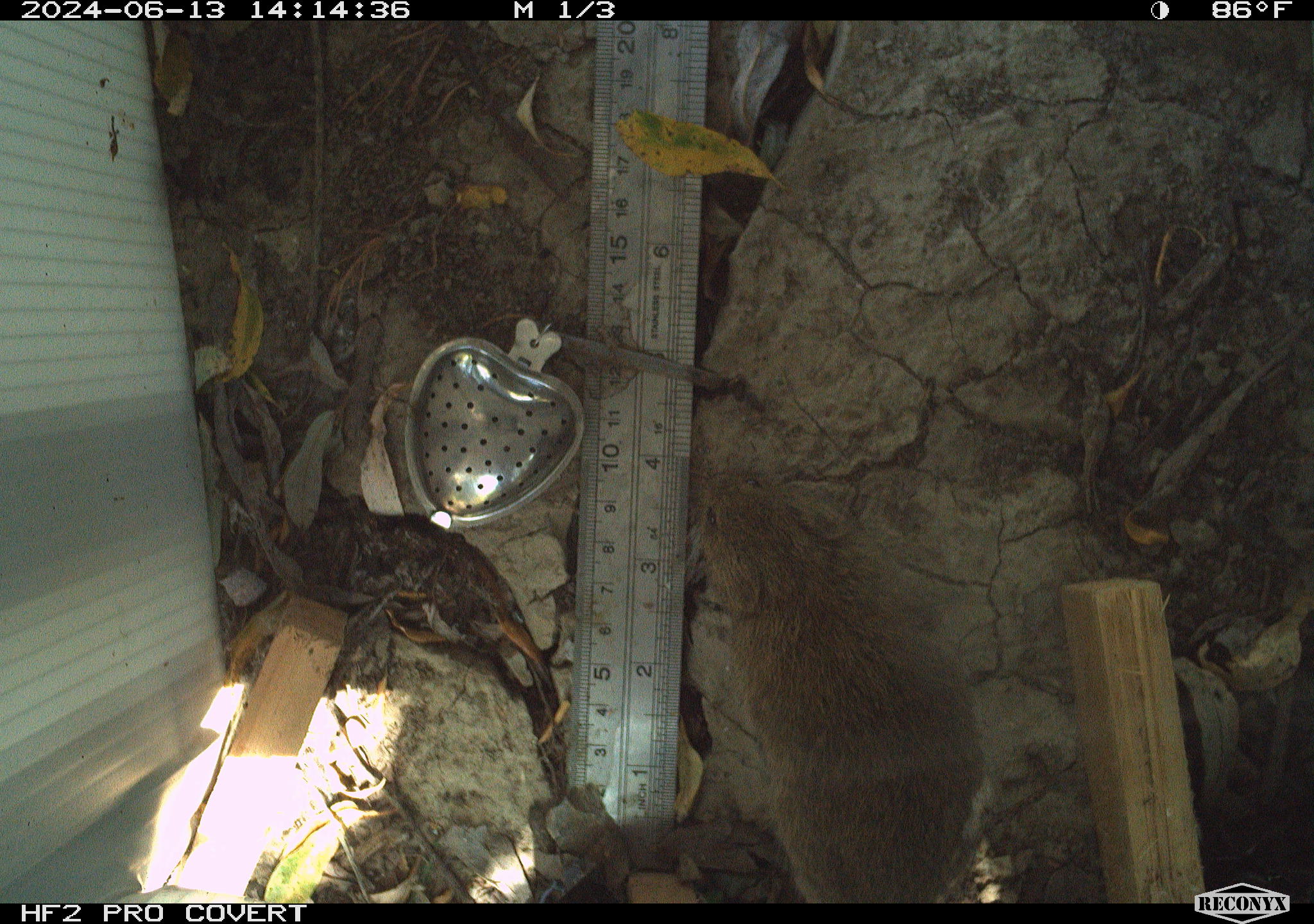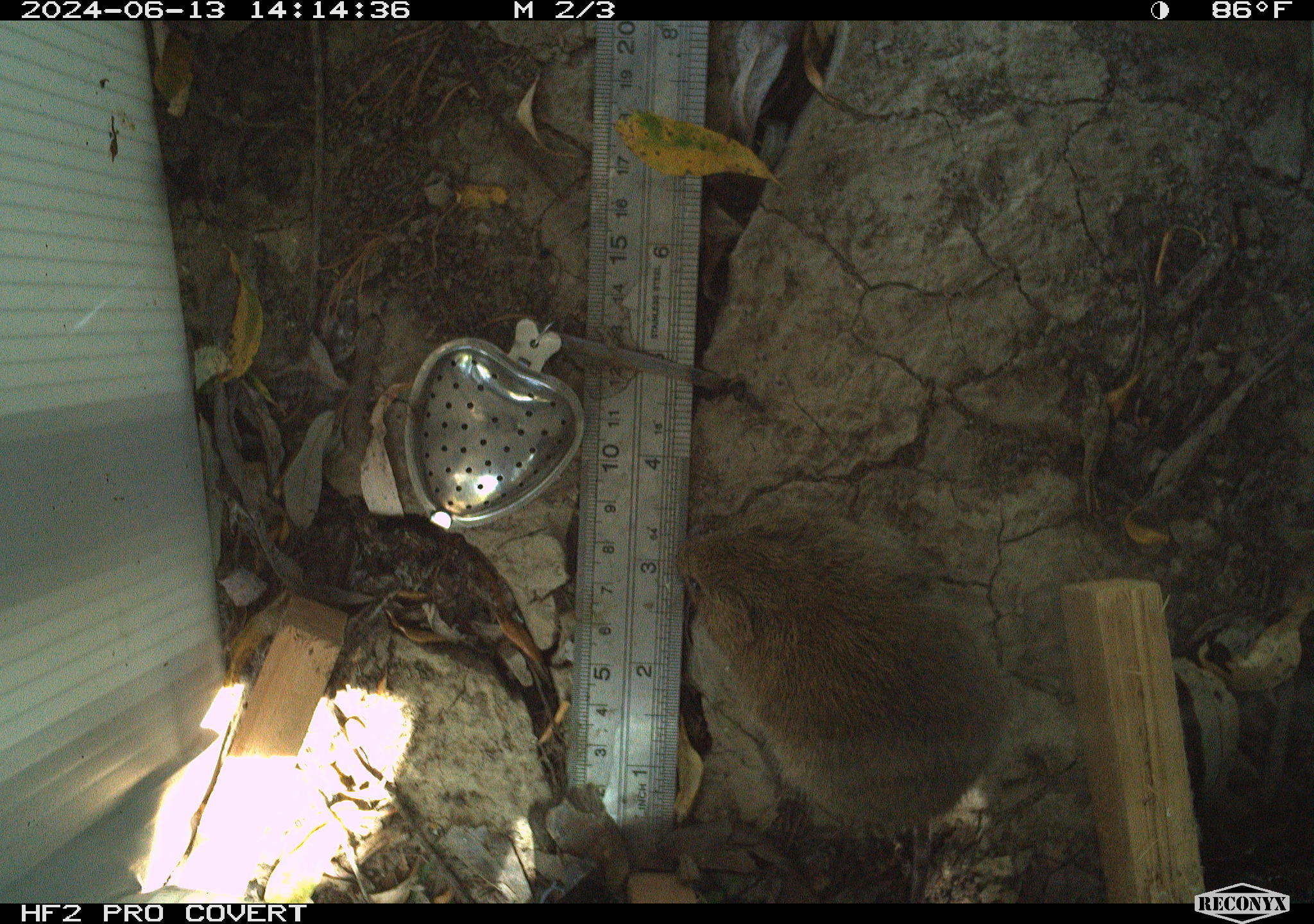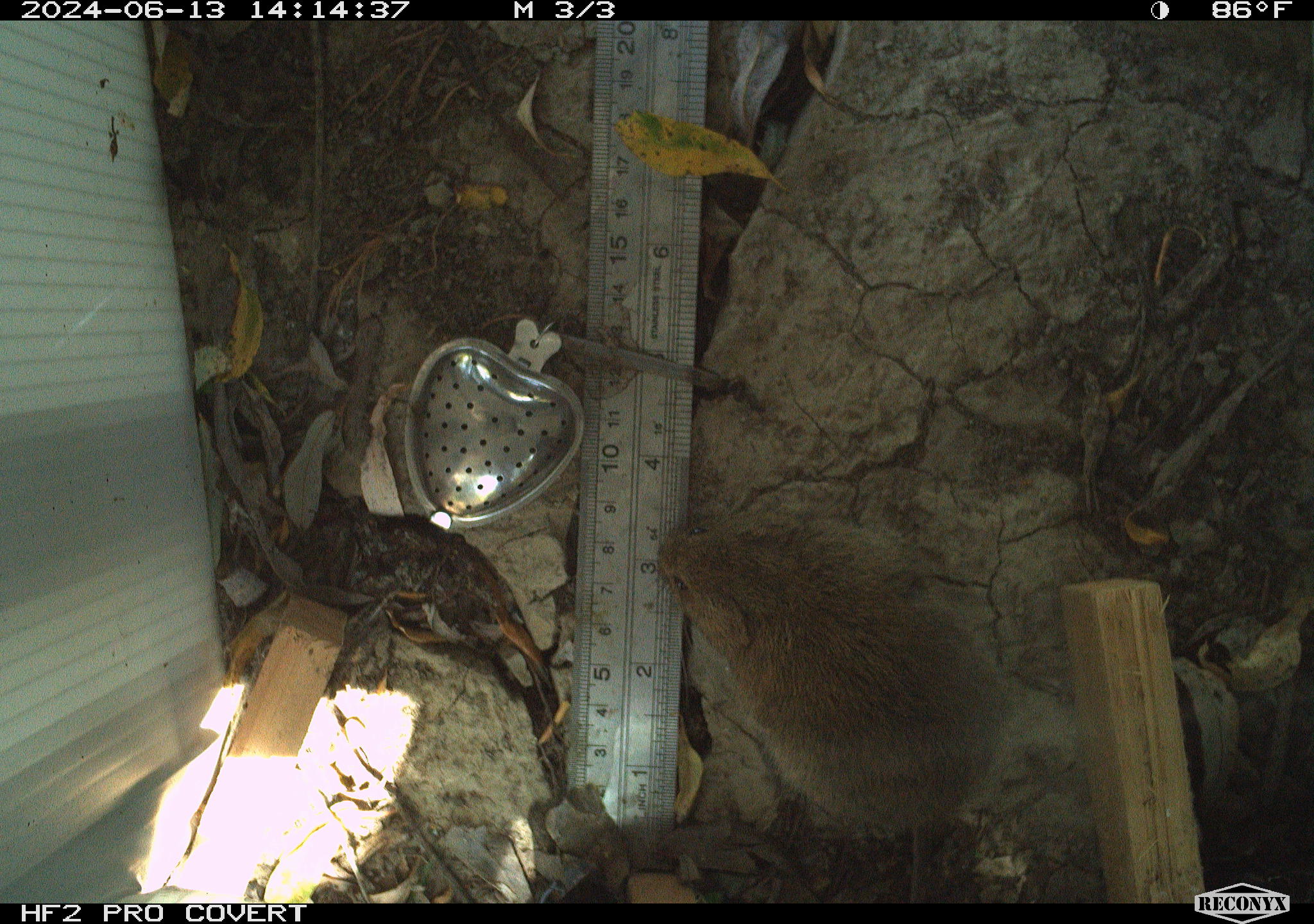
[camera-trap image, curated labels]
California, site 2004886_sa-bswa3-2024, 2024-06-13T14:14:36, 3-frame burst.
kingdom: Animalia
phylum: Chordata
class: Mammalia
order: Rodentia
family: Cricetidae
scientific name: Arvicolinae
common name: voles, lemmings, and muskrats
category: arvicolinae subfamily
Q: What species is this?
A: Arvicolinae subfamily (voles, lemmings, and muskrats) (Arvicolinae).